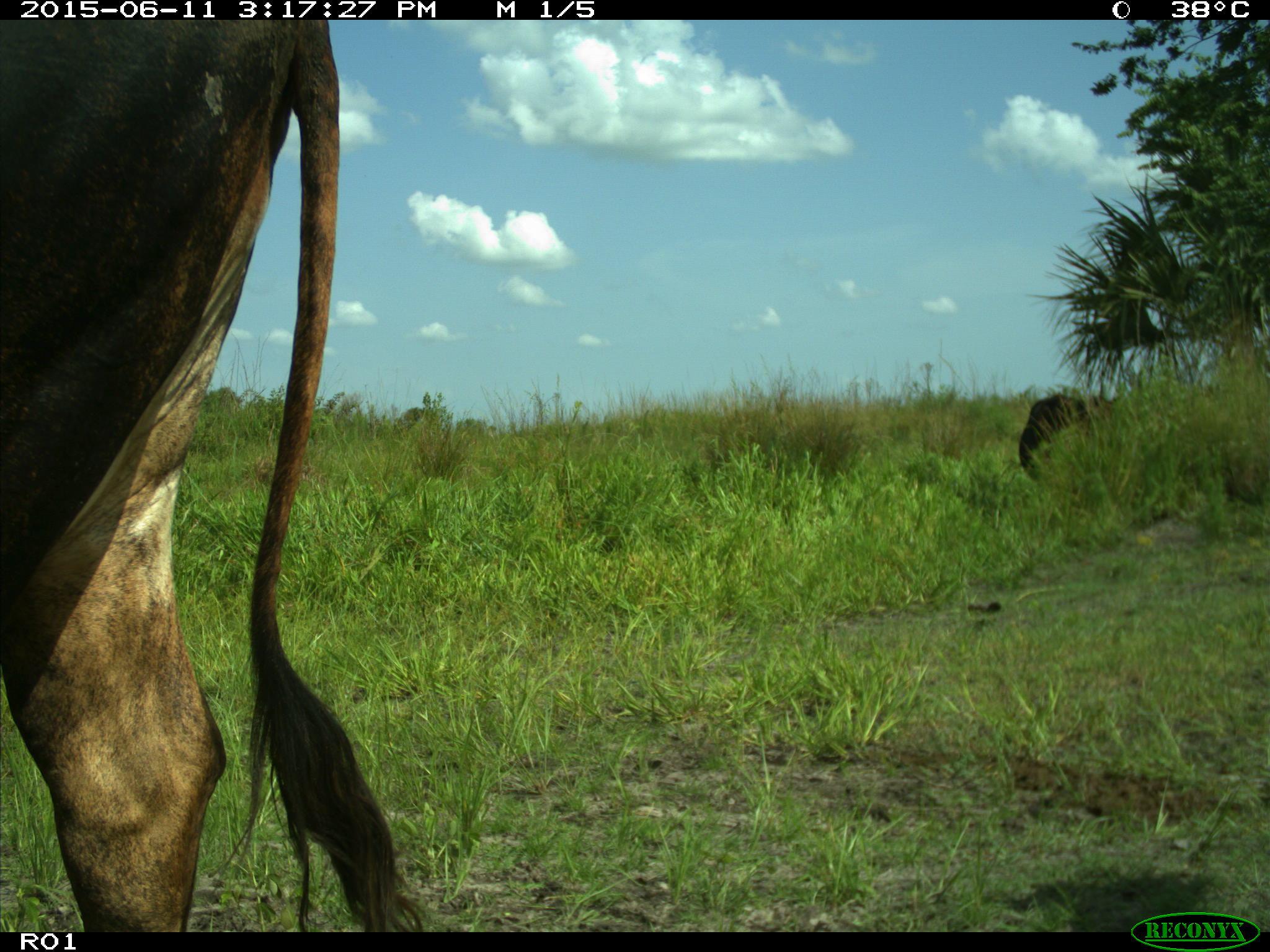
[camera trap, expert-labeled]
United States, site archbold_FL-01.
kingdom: Animalia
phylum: Chordata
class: Mammalia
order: Artiodactyla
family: Bovidae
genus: Bos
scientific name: Bos taurus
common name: domestic cow